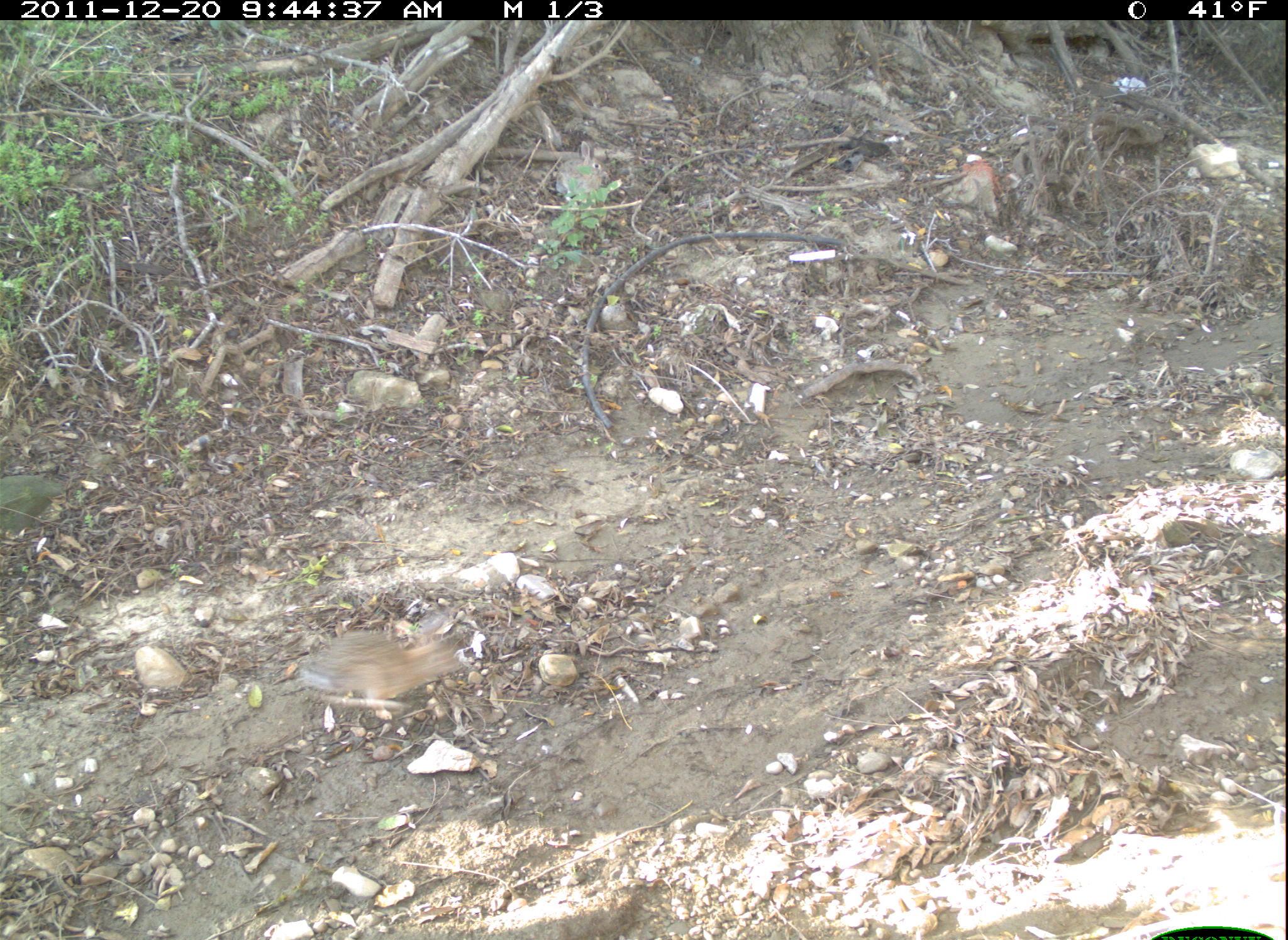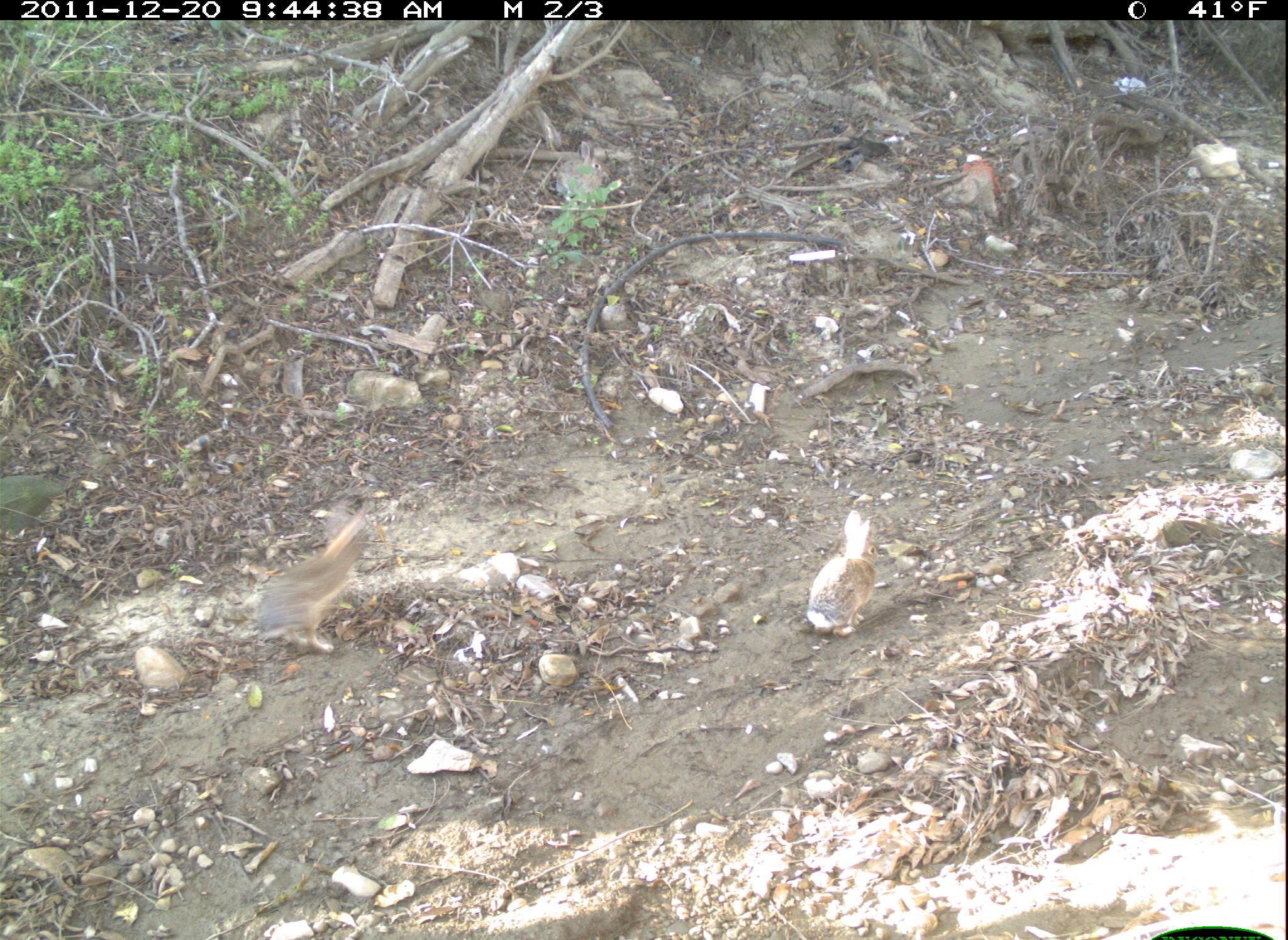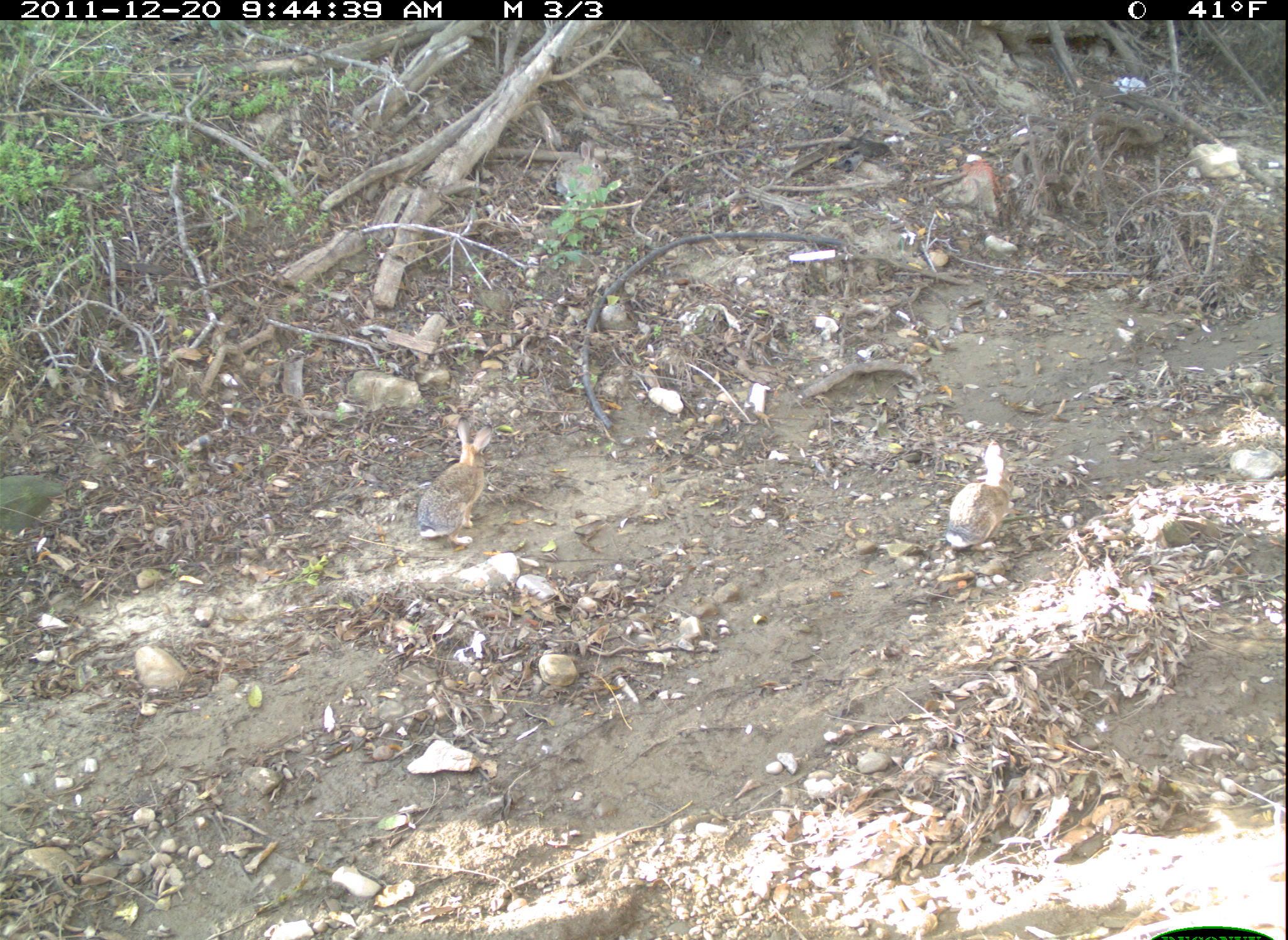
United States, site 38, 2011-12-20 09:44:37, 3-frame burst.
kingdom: Animalia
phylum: Chordata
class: Mammalia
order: Lagomorpha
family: Leporidae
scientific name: Leporidae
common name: rabbits and hares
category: rabbit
Rabbit (rabbits and hares) (Leporidae).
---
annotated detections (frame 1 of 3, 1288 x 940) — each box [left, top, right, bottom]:
rabbit: [296, 602, 507, 731]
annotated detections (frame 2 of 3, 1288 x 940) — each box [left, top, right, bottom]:
rabbit: [792, 499, 892, 651]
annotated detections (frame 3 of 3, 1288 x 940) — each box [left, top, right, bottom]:
rabbit: [396, 411, 515, 559]; [937, 430, 1037, 577]